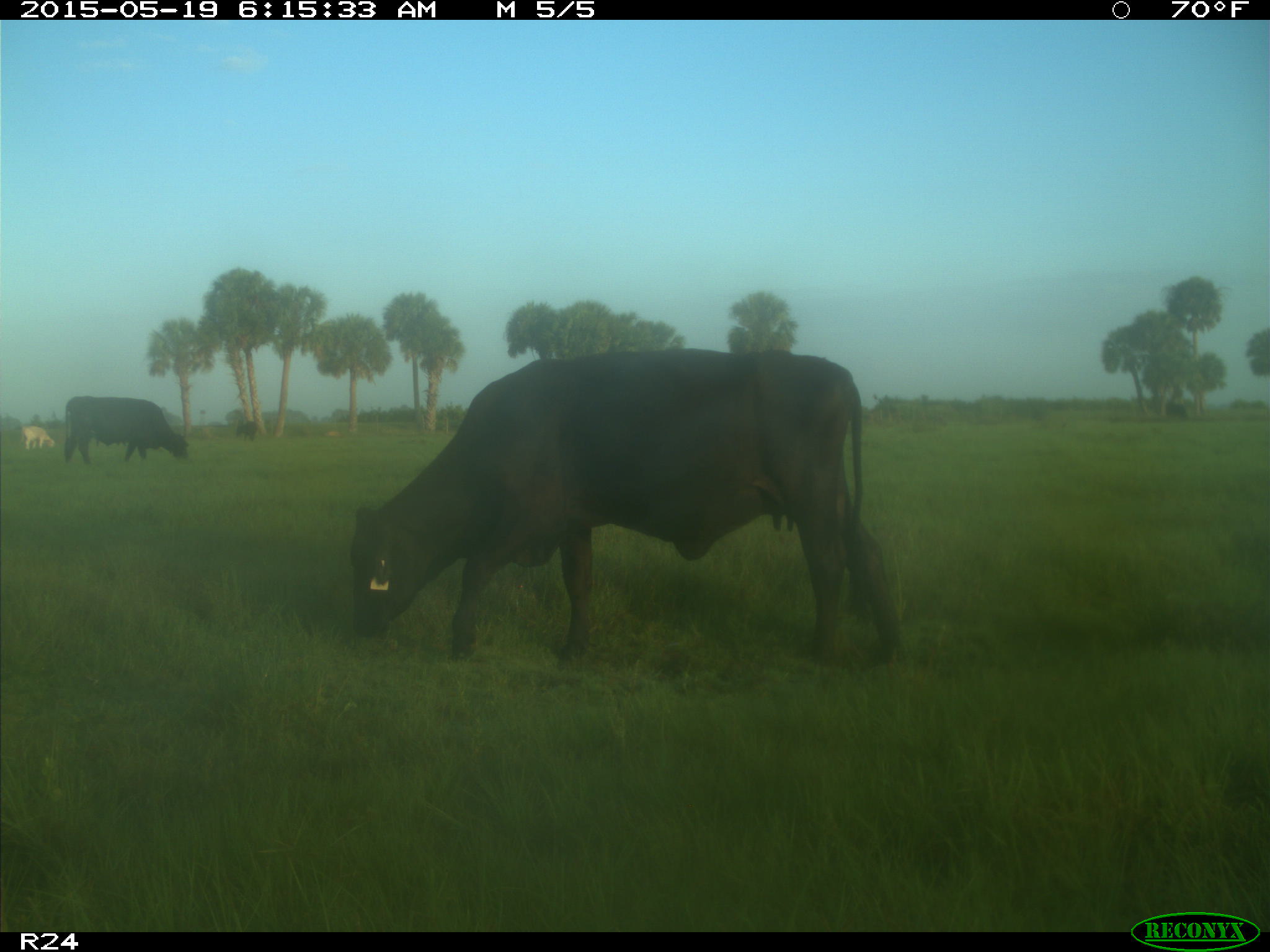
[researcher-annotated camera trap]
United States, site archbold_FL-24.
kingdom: Animalia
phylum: Chordata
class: Mammalia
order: Artiodactyla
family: Bovidae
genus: Bos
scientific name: Bos taurus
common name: domestic cow